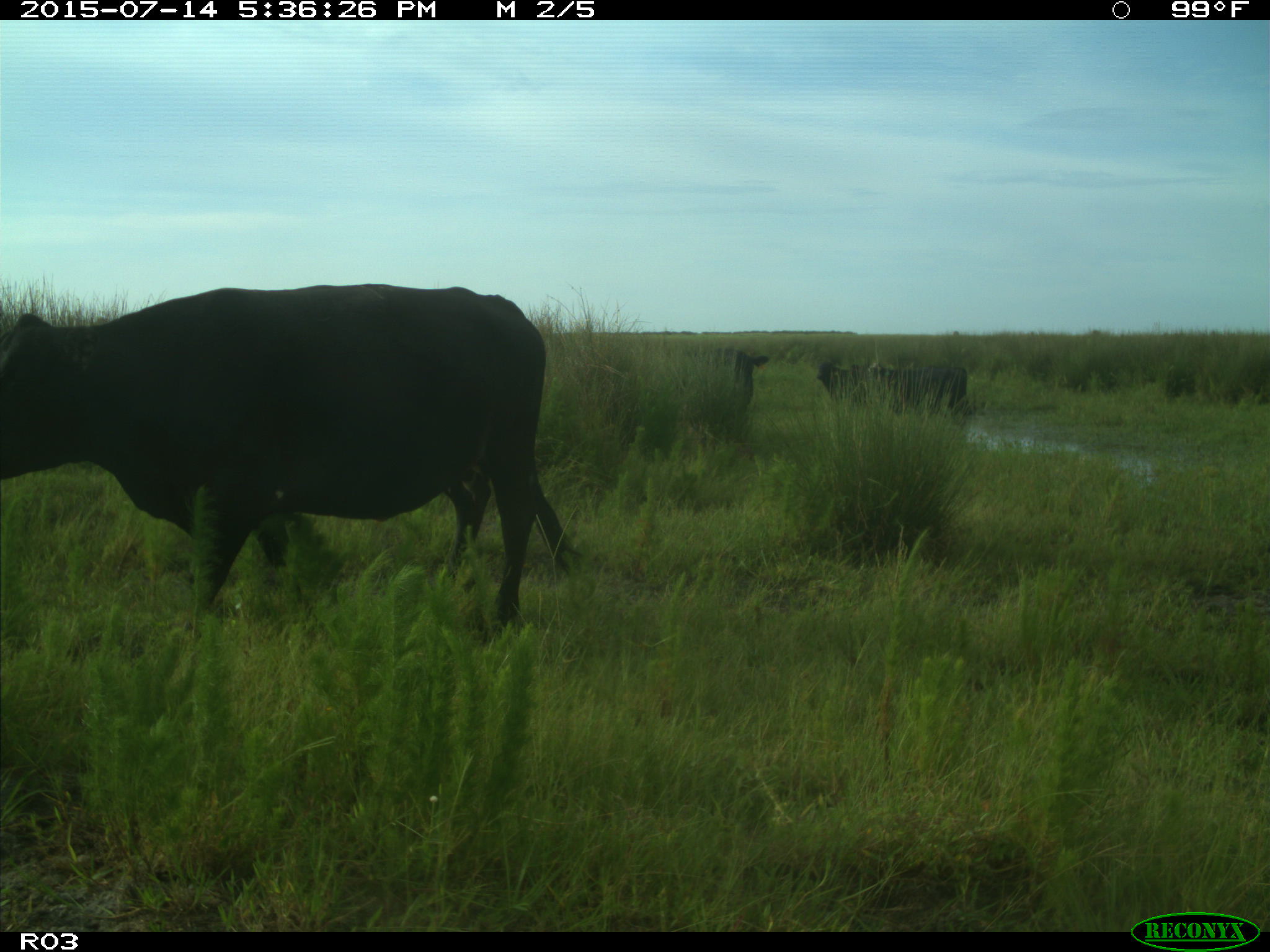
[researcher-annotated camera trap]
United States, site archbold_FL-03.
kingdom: Animalia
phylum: Chordata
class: Mammalia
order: Artiodactyla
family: Bovidae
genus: Bos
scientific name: Bos taurus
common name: domestic cow